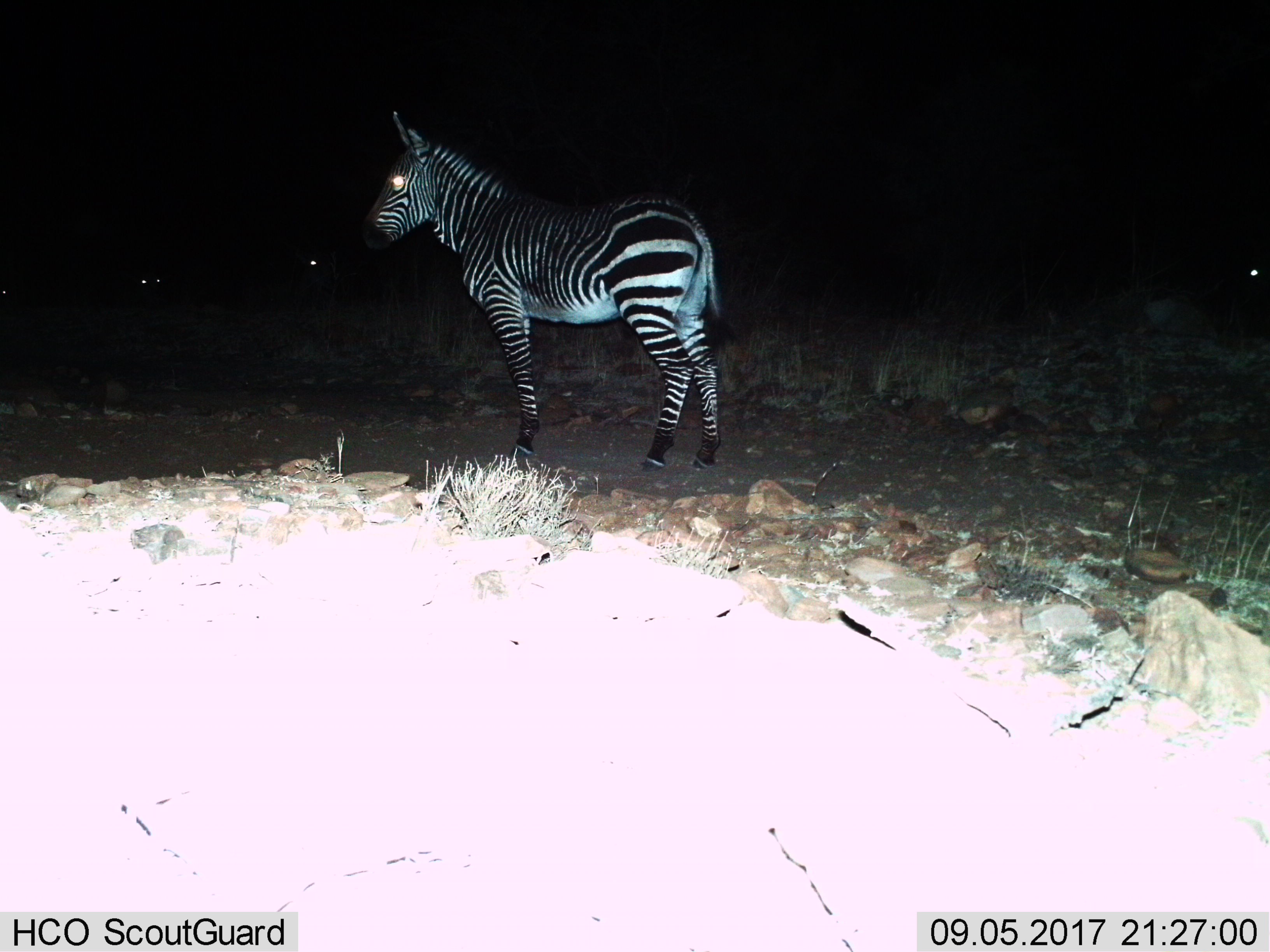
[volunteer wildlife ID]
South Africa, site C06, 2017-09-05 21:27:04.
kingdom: Animalia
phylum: Chordata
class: Mammalia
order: Perissodactyla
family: Equidae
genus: Equus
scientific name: Equus zebra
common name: mountain zebra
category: zebramountain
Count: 1.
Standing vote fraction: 100%.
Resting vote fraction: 0%.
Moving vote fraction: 9%.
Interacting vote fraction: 0%.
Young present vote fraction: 0%.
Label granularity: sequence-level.